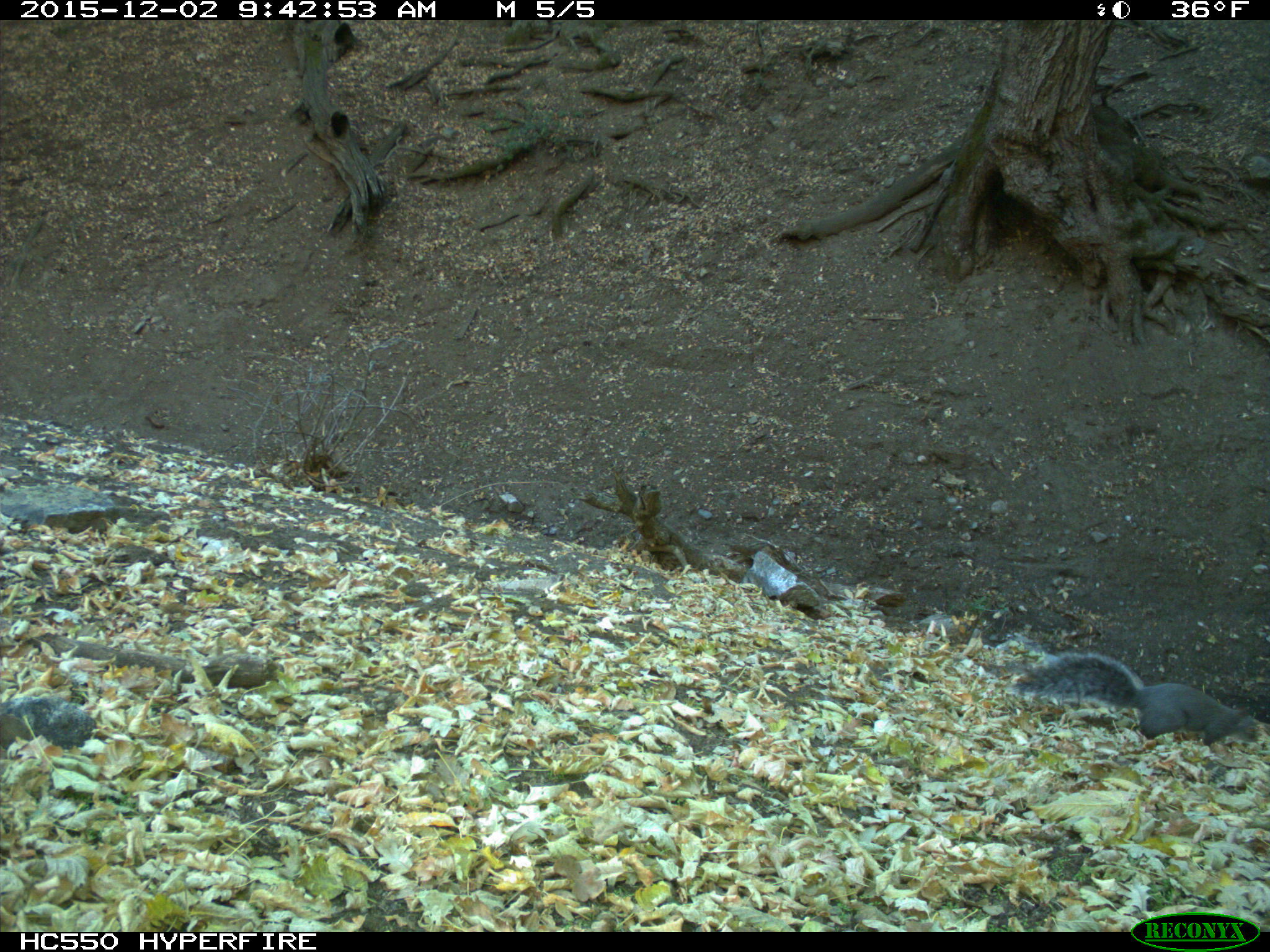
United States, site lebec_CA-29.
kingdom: Animalia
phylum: Chordata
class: Mammalia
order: Rodentia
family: Sciuridae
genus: Sciurus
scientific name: Sciurus carolinensis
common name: eastern gray squirrel